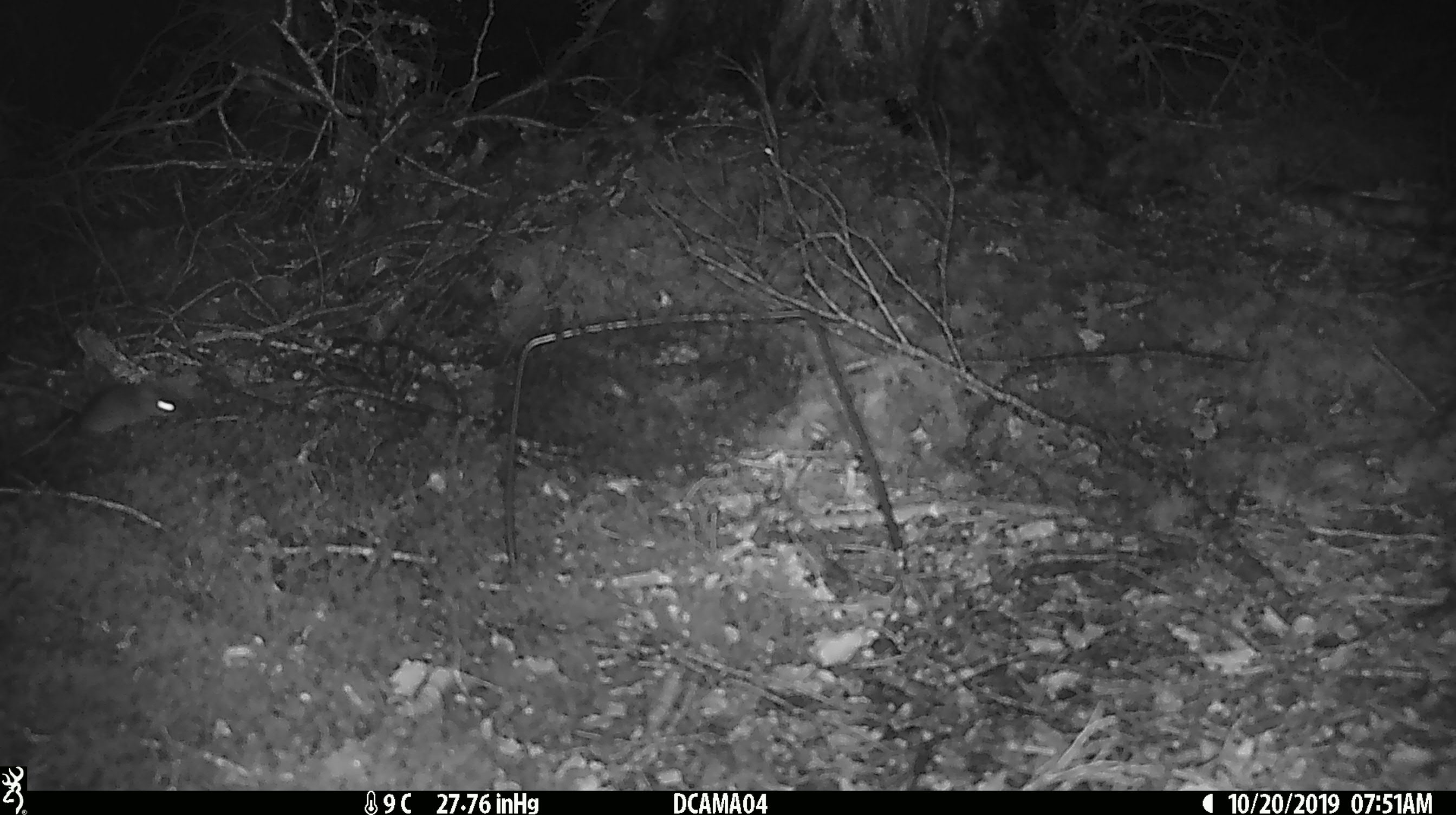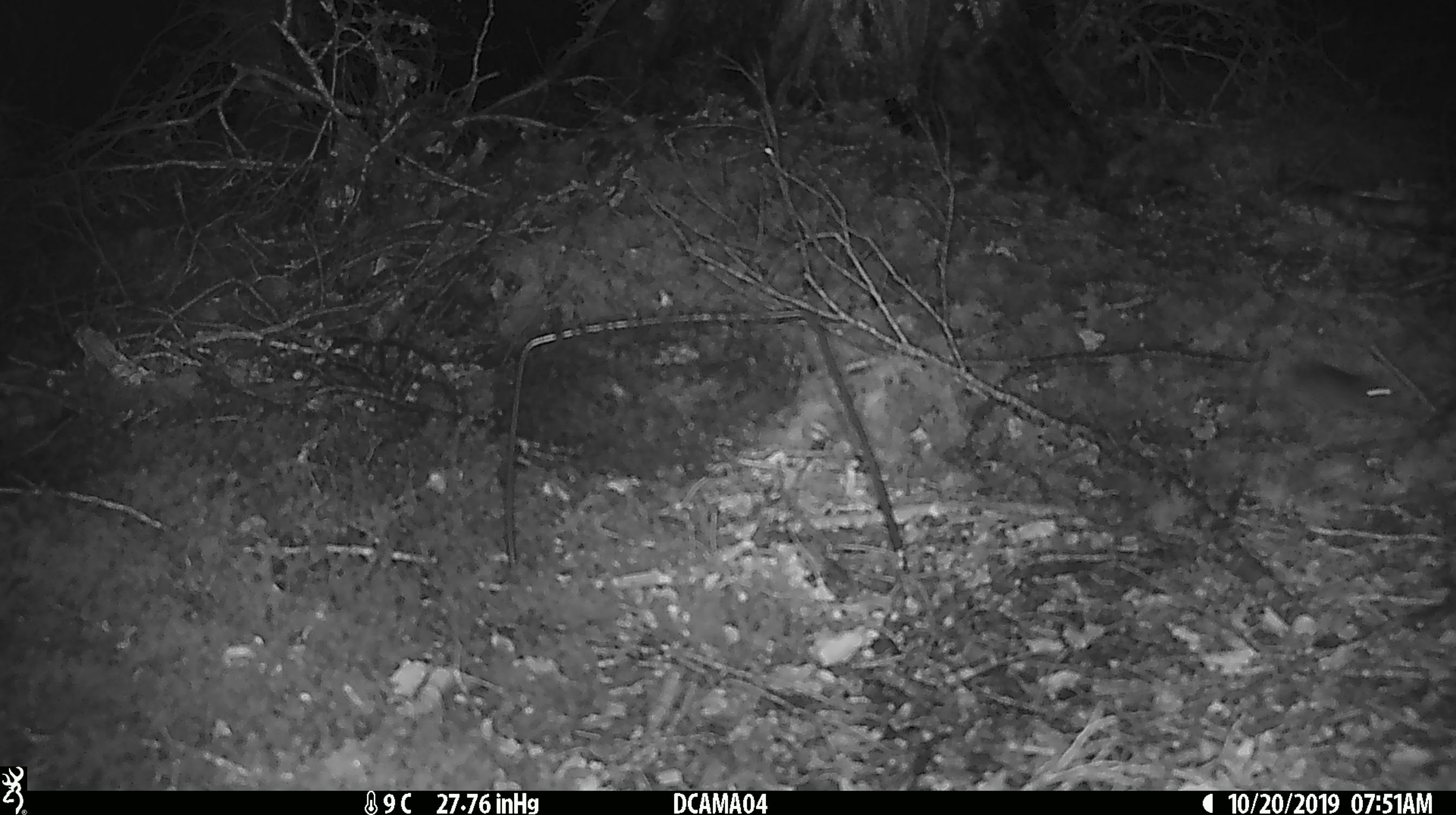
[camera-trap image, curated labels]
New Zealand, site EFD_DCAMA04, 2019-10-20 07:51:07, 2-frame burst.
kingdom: Animalia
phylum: Chordata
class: Mammalia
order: Rodentia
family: Muridae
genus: Mus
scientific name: Mus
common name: mouse